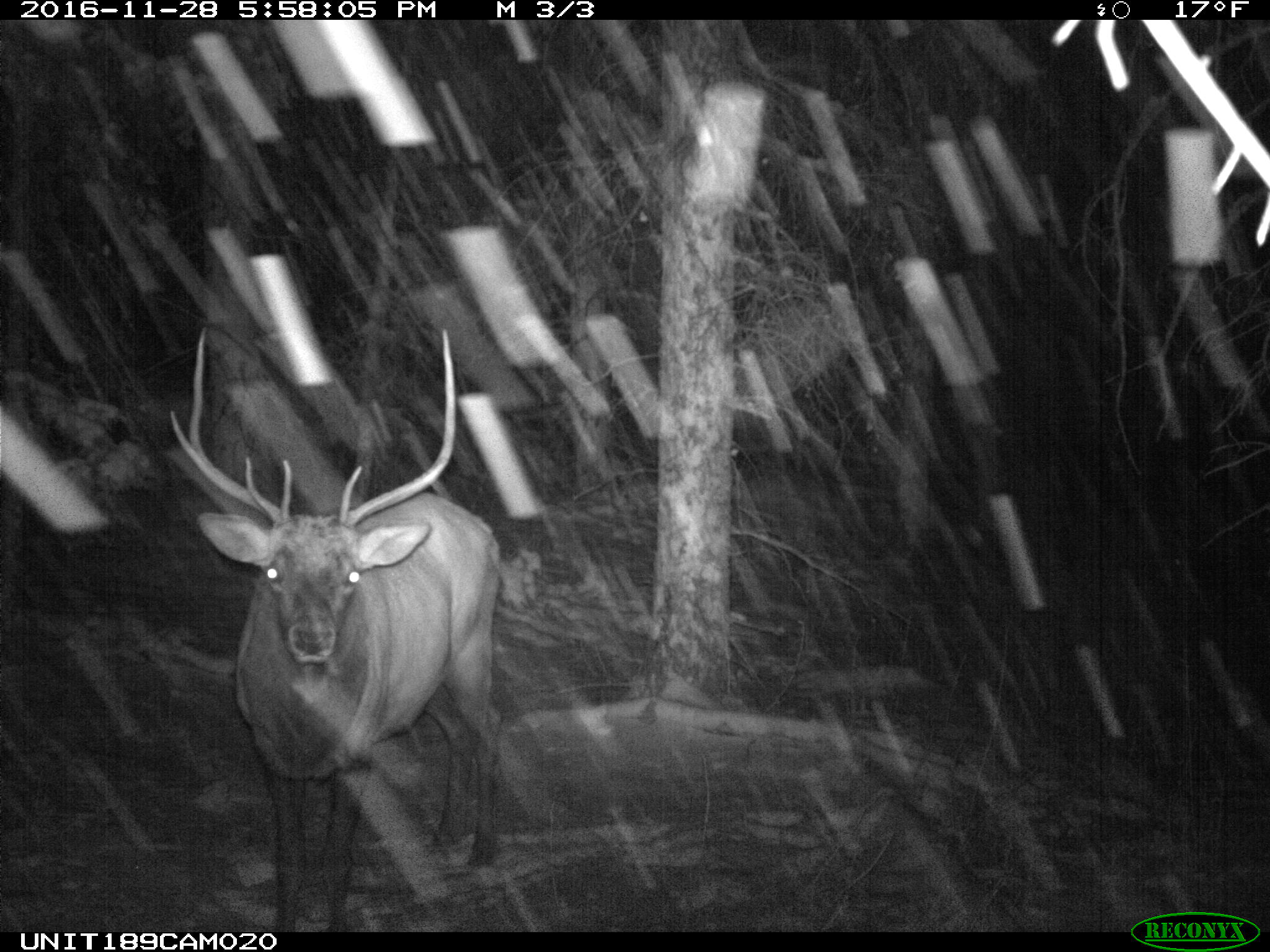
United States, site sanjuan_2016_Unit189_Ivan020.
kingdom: Animalia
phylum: Chordata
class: Mammalia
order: Artiodactyla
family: Cervidae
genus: Cervus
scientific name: Cervus elaphus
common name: red deer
Cervus elaphus (red deer).